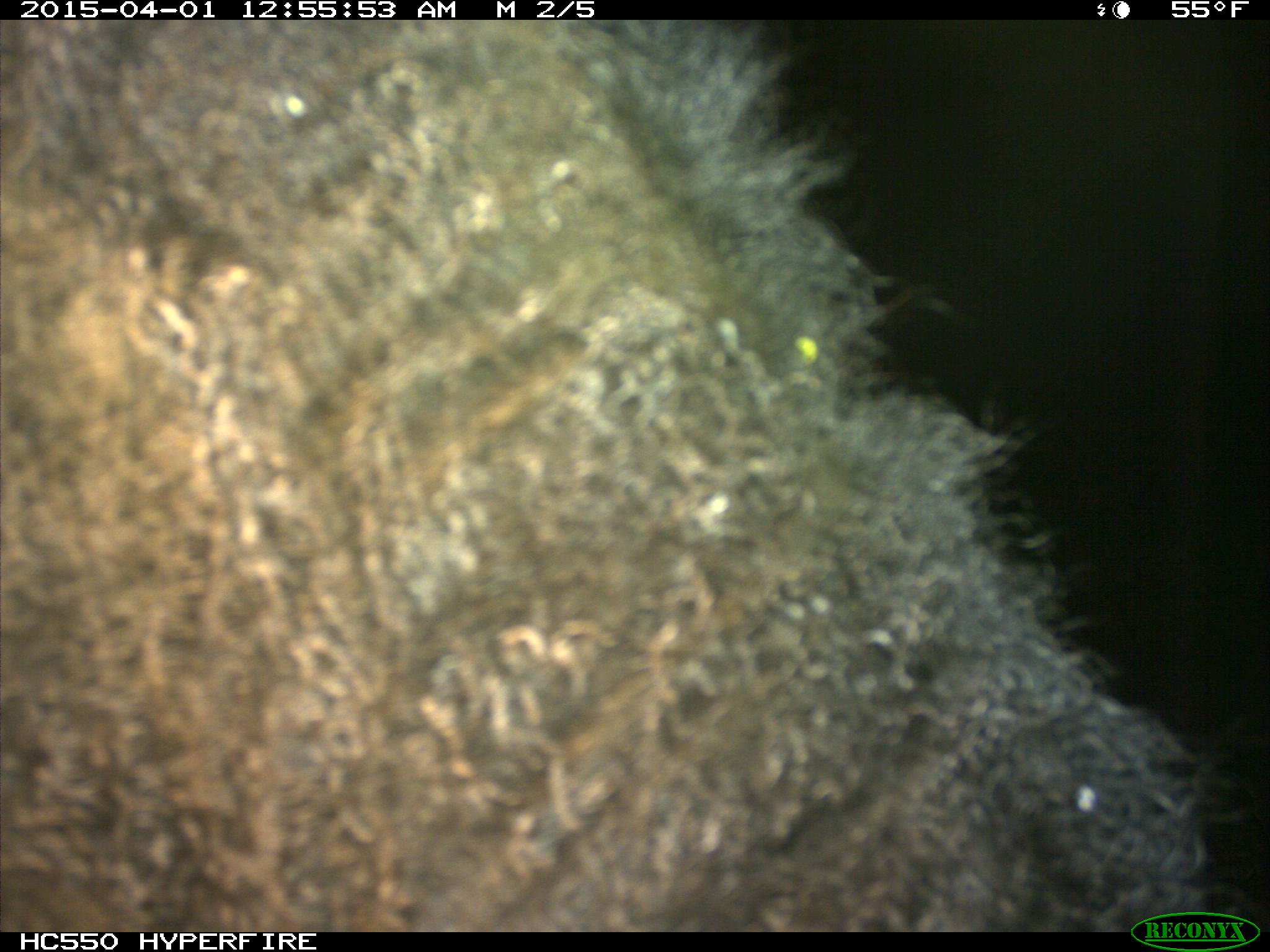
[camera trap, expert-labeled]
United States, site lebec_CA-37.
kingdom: Animalia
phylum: Chordata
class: Mammalia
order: Artiodactyla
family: Bovidae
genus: Bos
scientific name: Bos taurus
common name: domestic cow